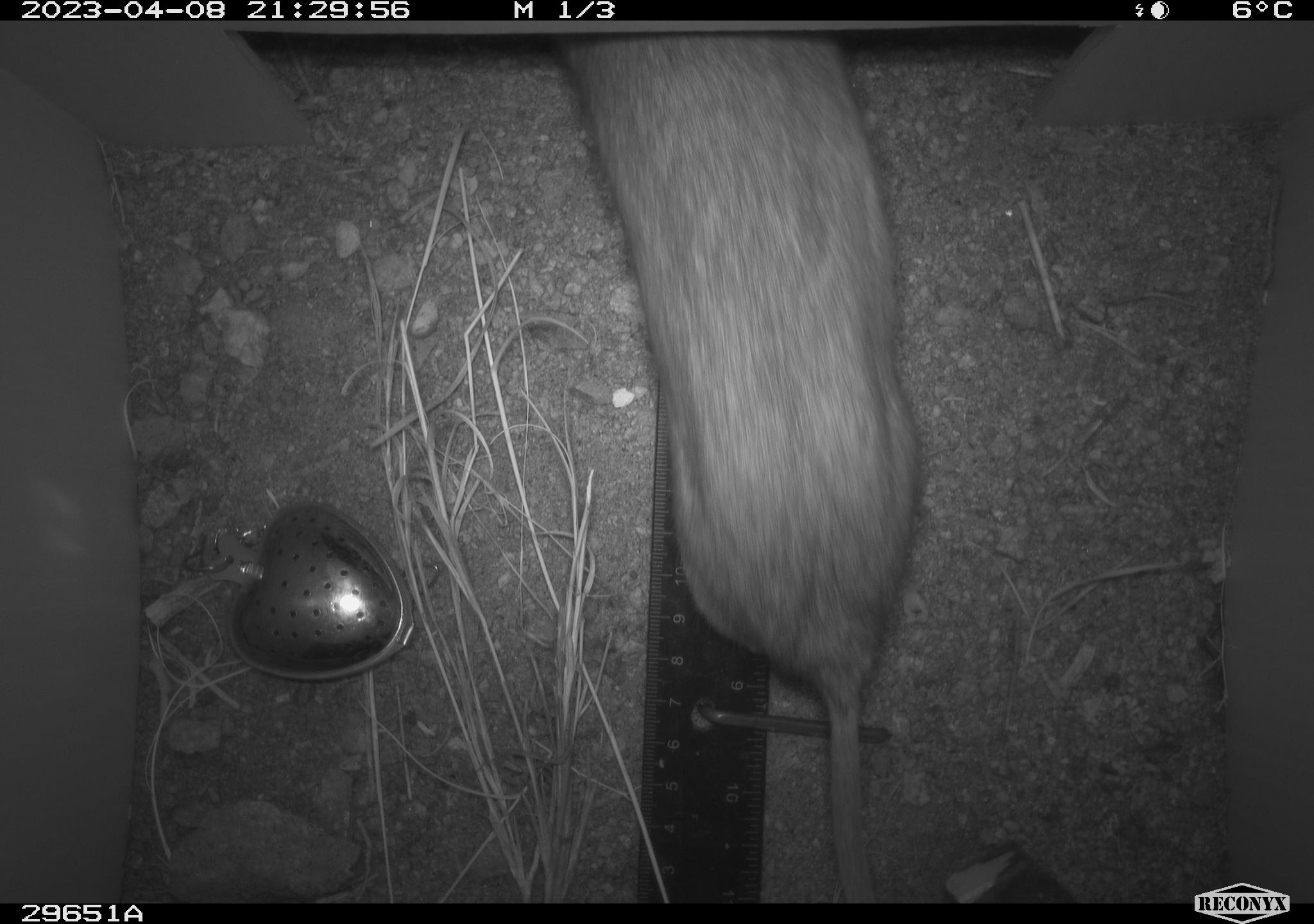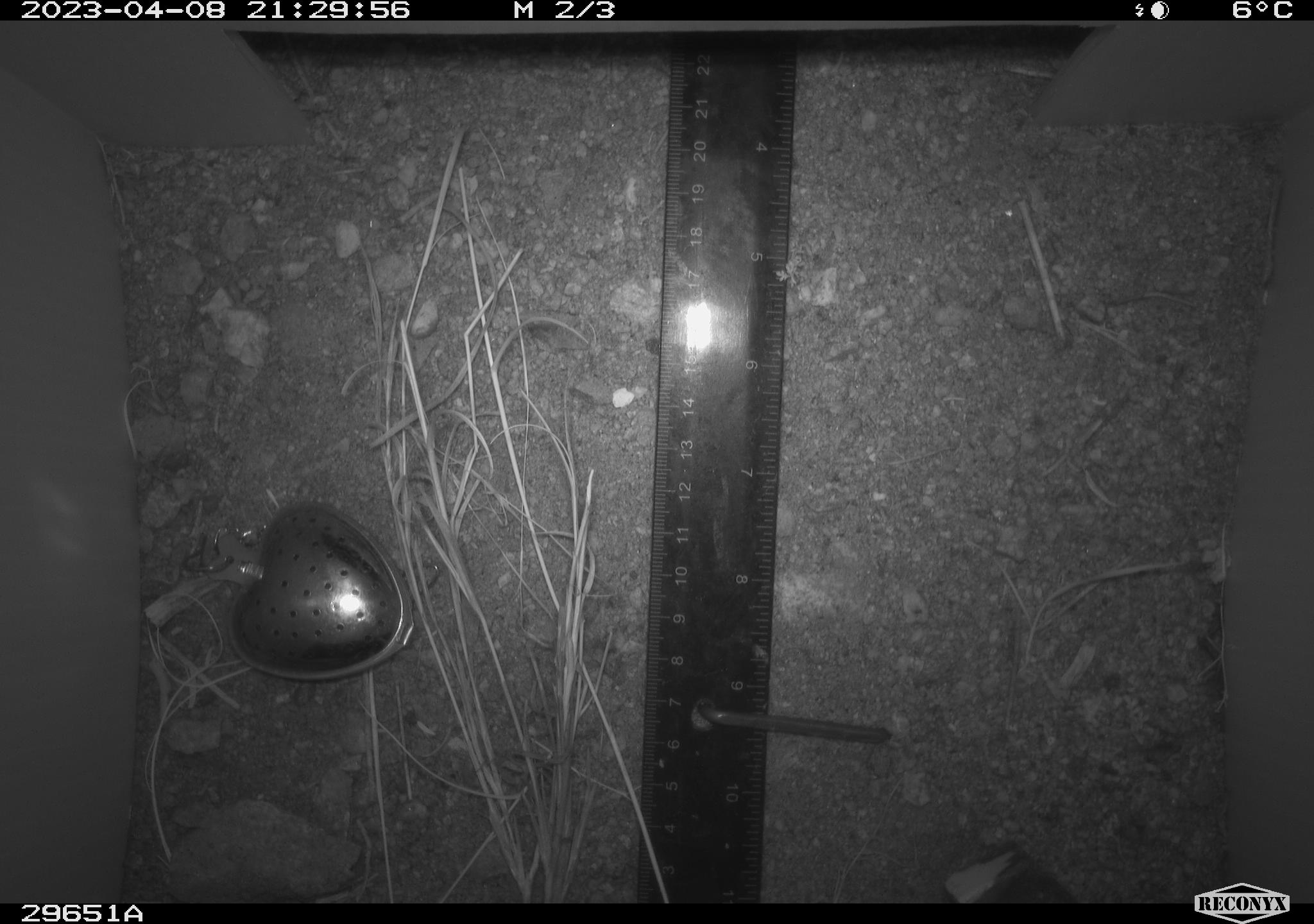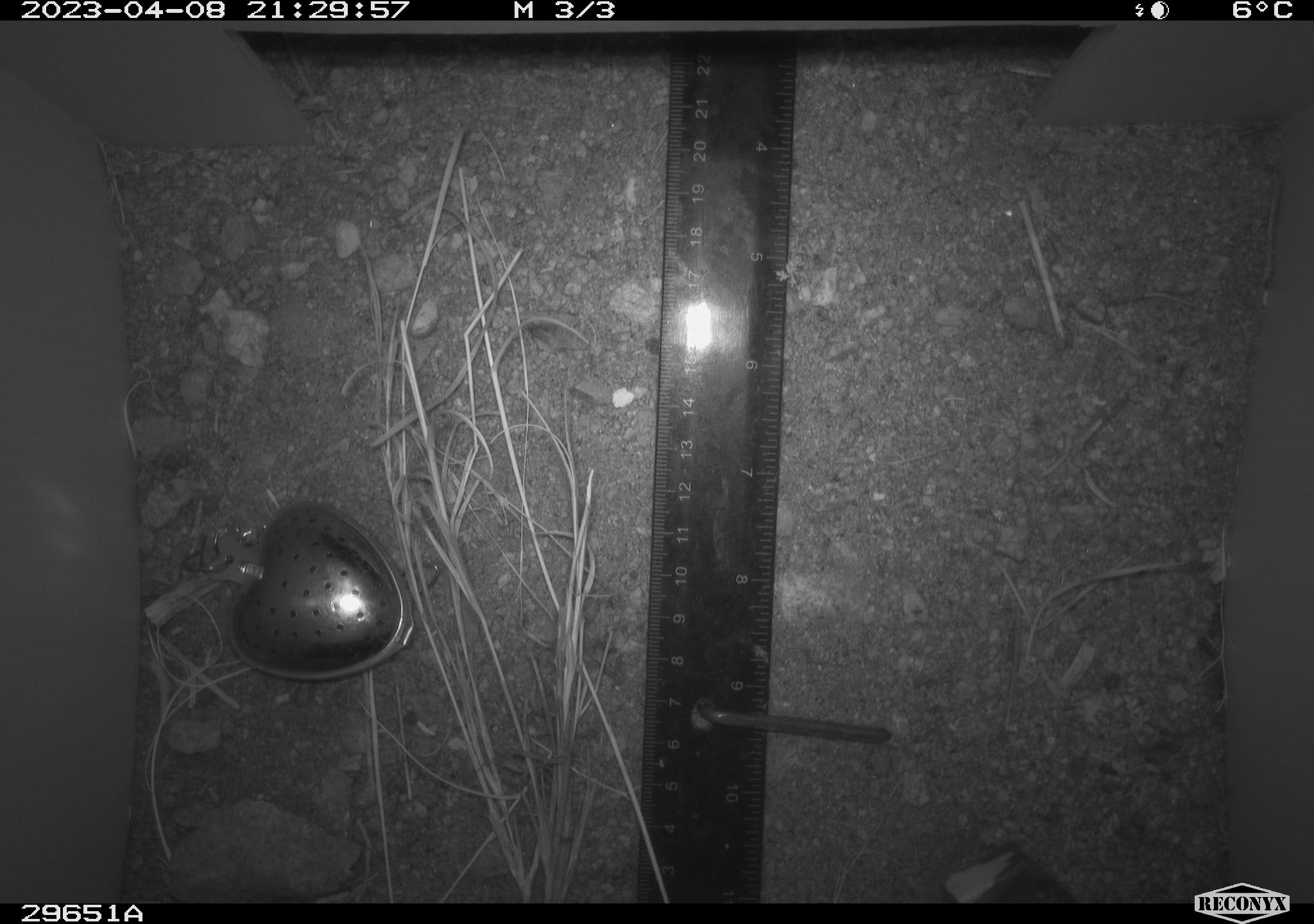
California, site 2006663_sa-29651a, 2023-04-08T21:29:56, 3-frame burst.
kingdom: Animalia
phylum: Chordata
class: Mammalia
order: Rodentia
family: Cricetidae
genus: Neotoma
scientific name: Neotoma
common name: pack rat or woodrat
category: neotoma species